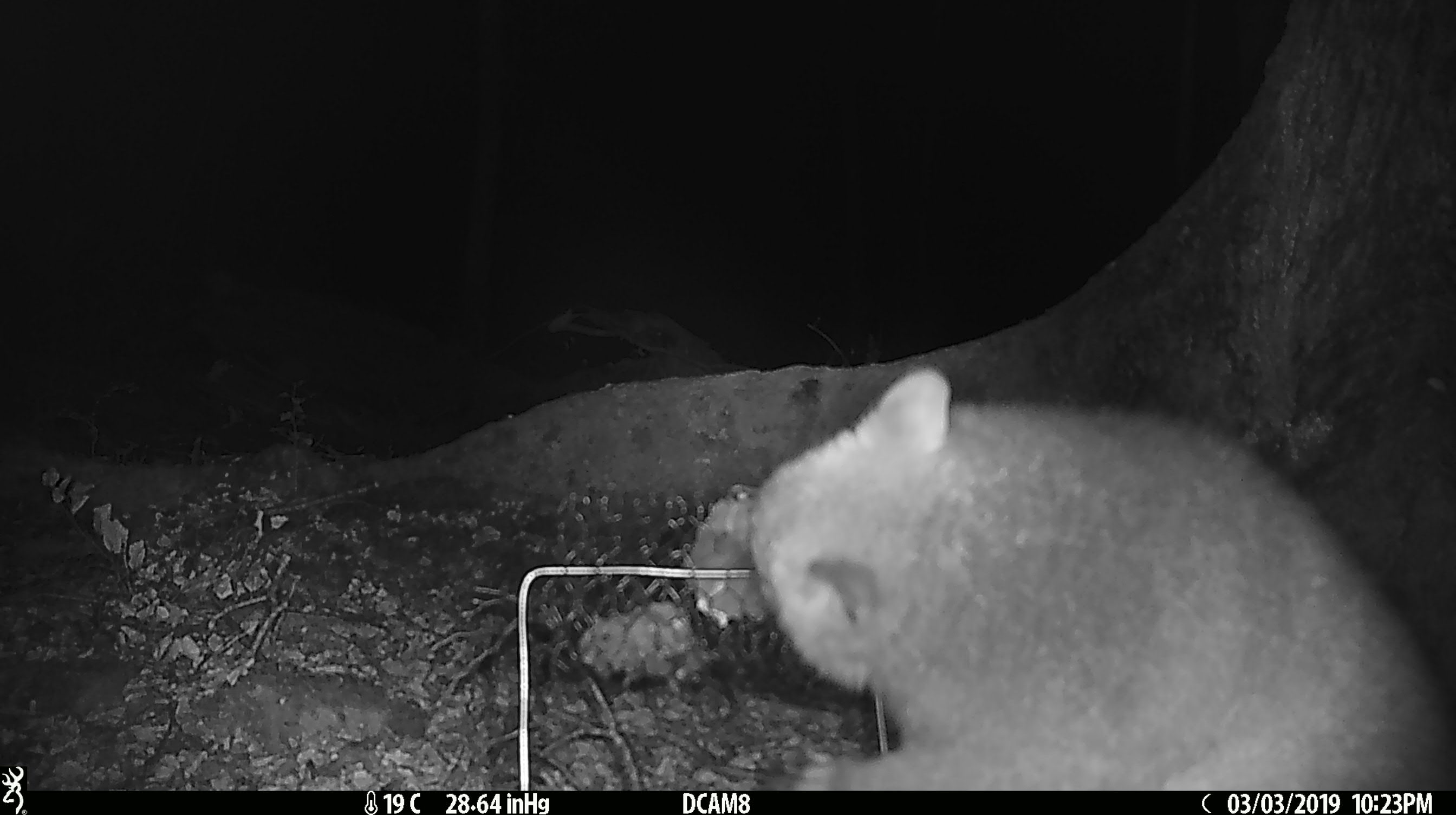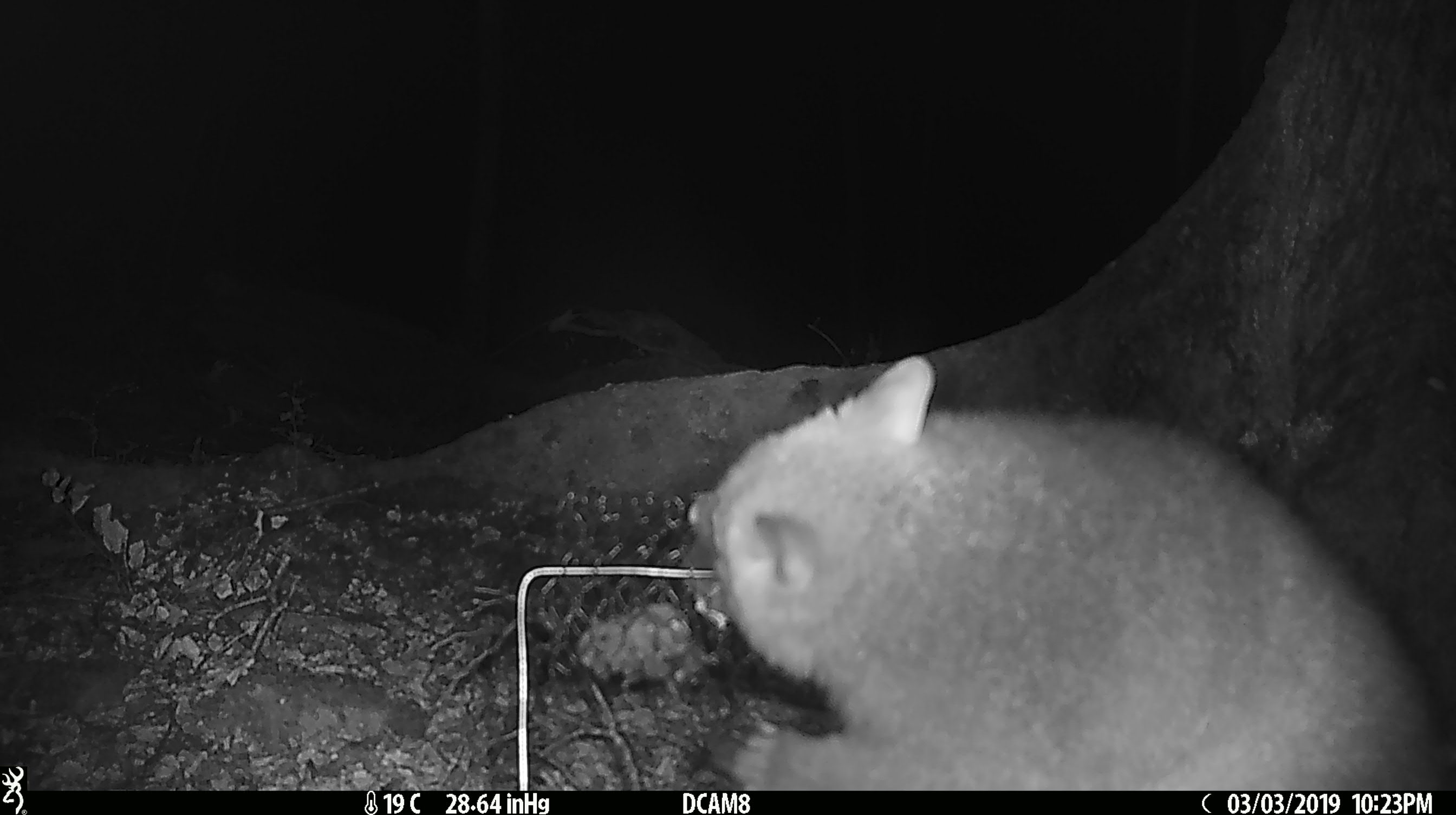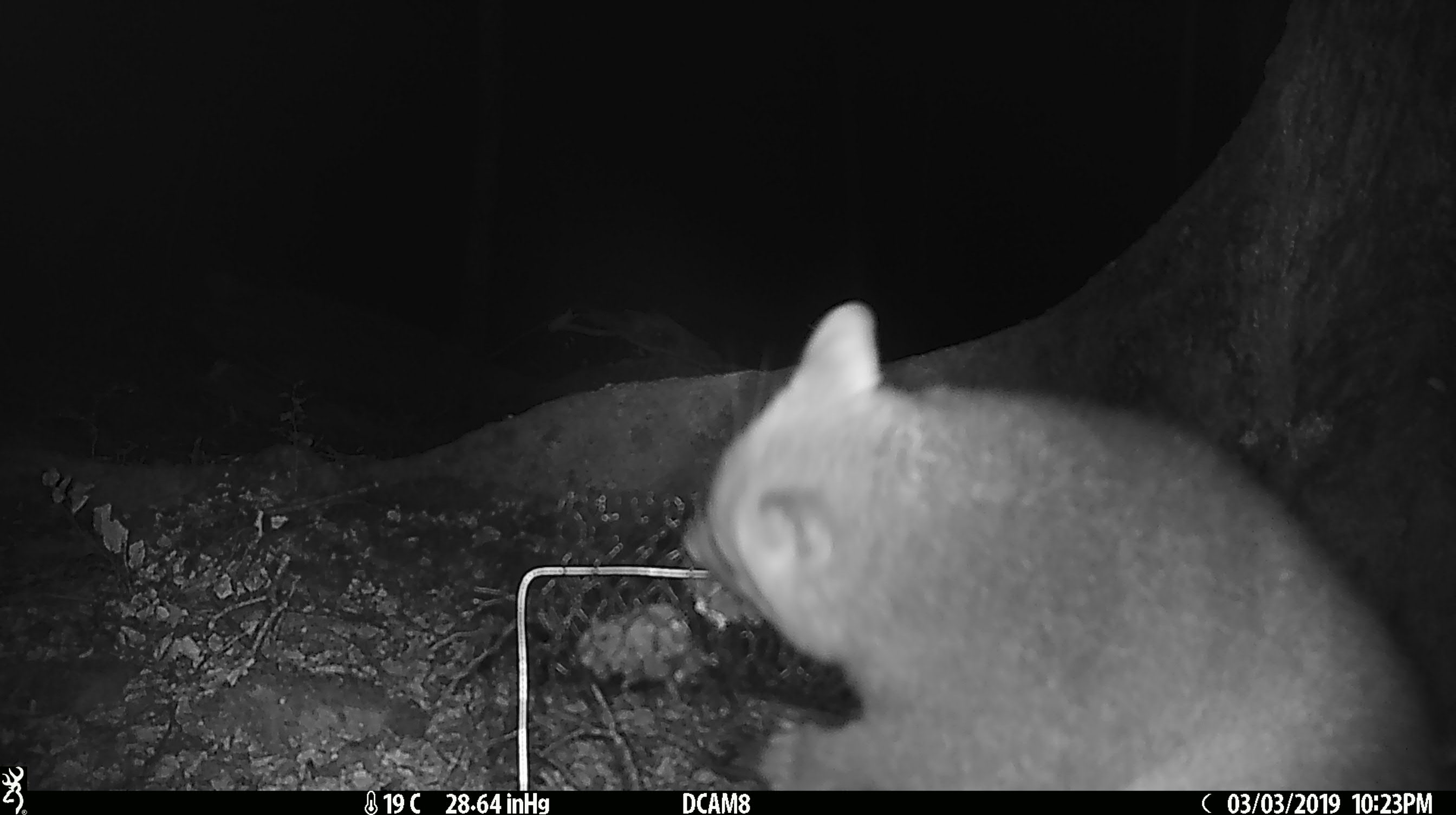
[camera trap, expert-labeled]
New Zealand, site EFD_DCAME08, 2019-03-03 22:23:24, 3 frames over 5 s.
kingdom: Animalia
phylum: Chordata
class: Mammalia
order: Diprotodontia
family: Phalangeridae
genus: Trichosurus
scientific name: Trichosurus vulpecula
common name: common brushtail possum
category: possum